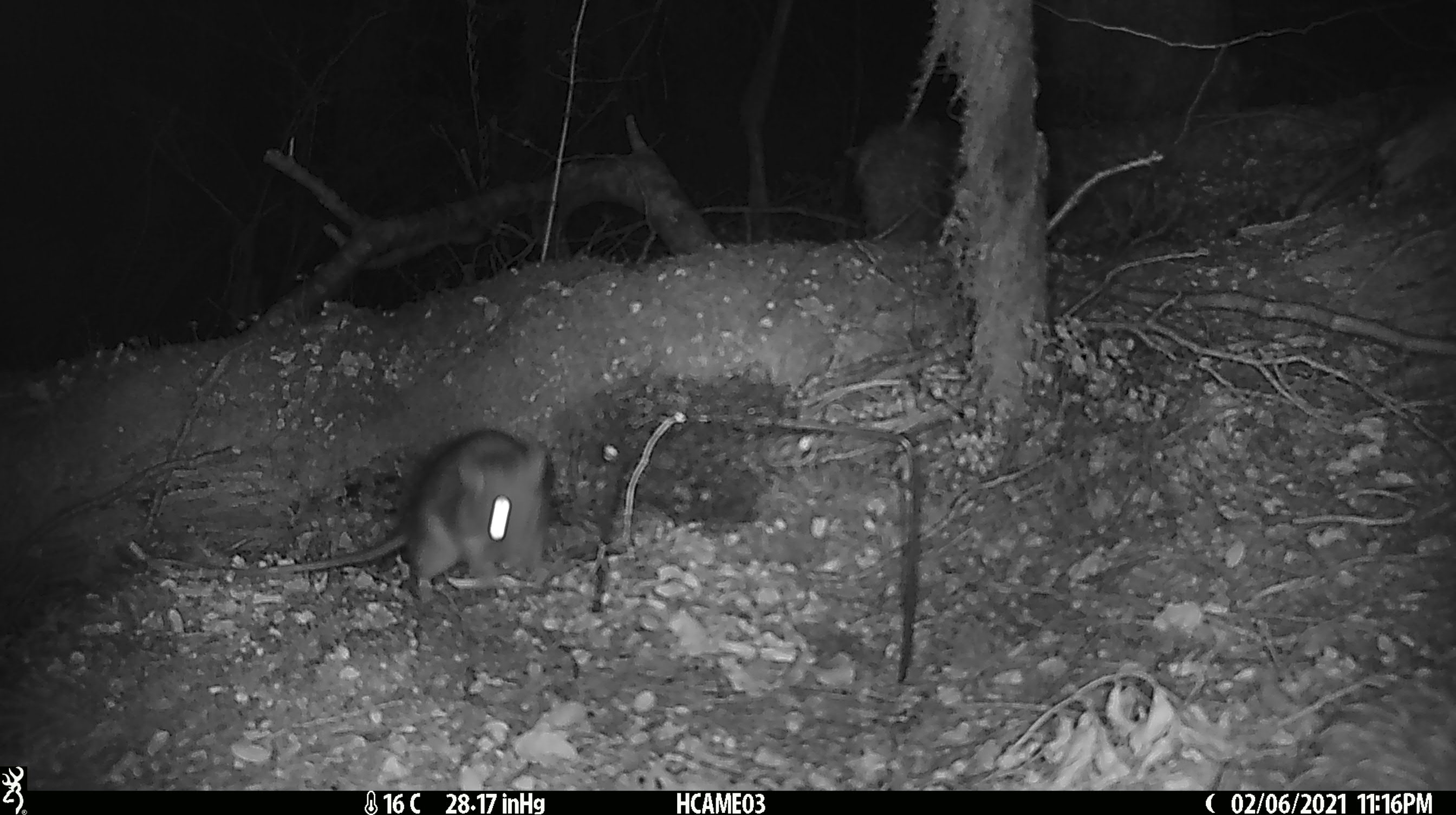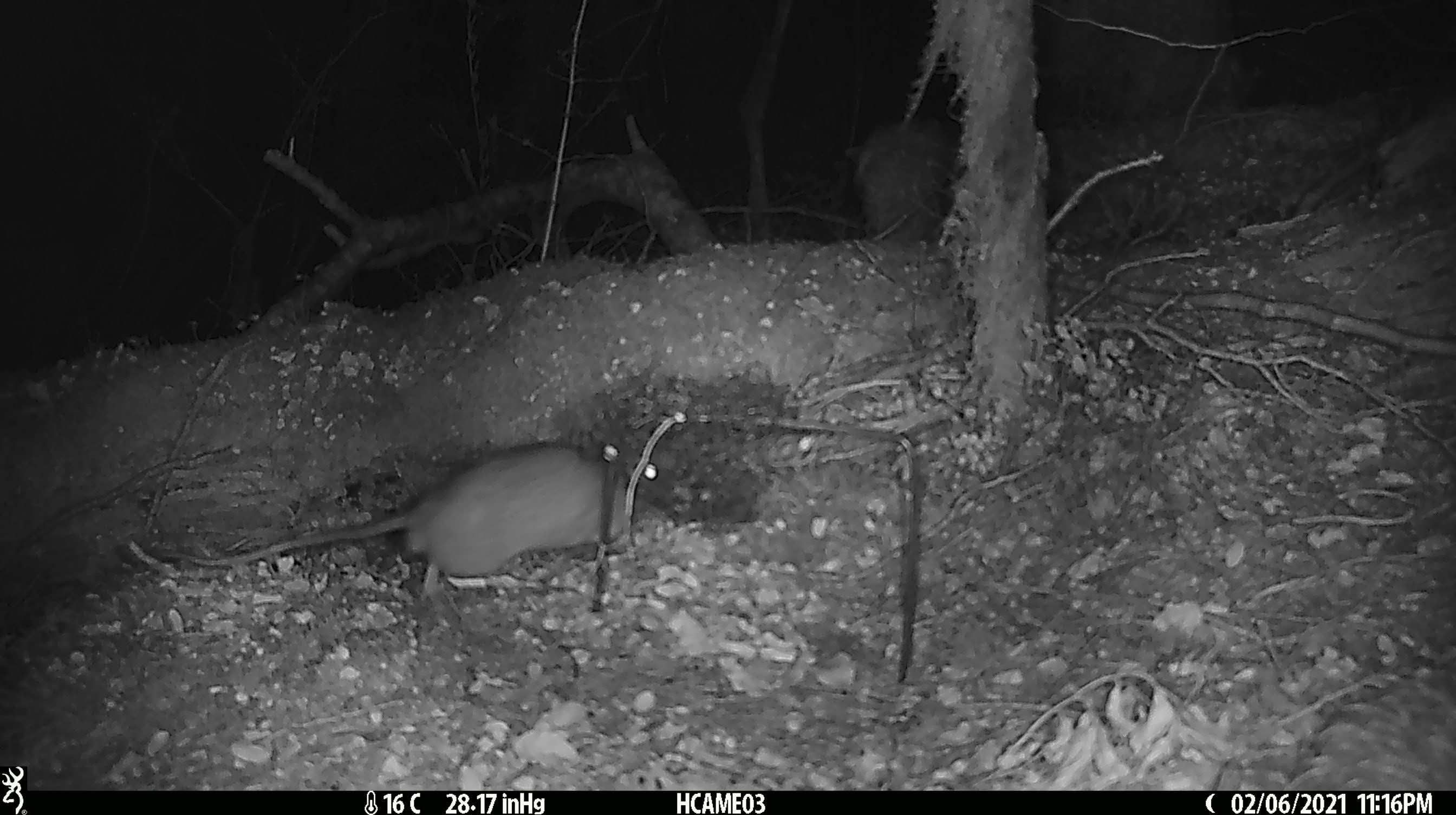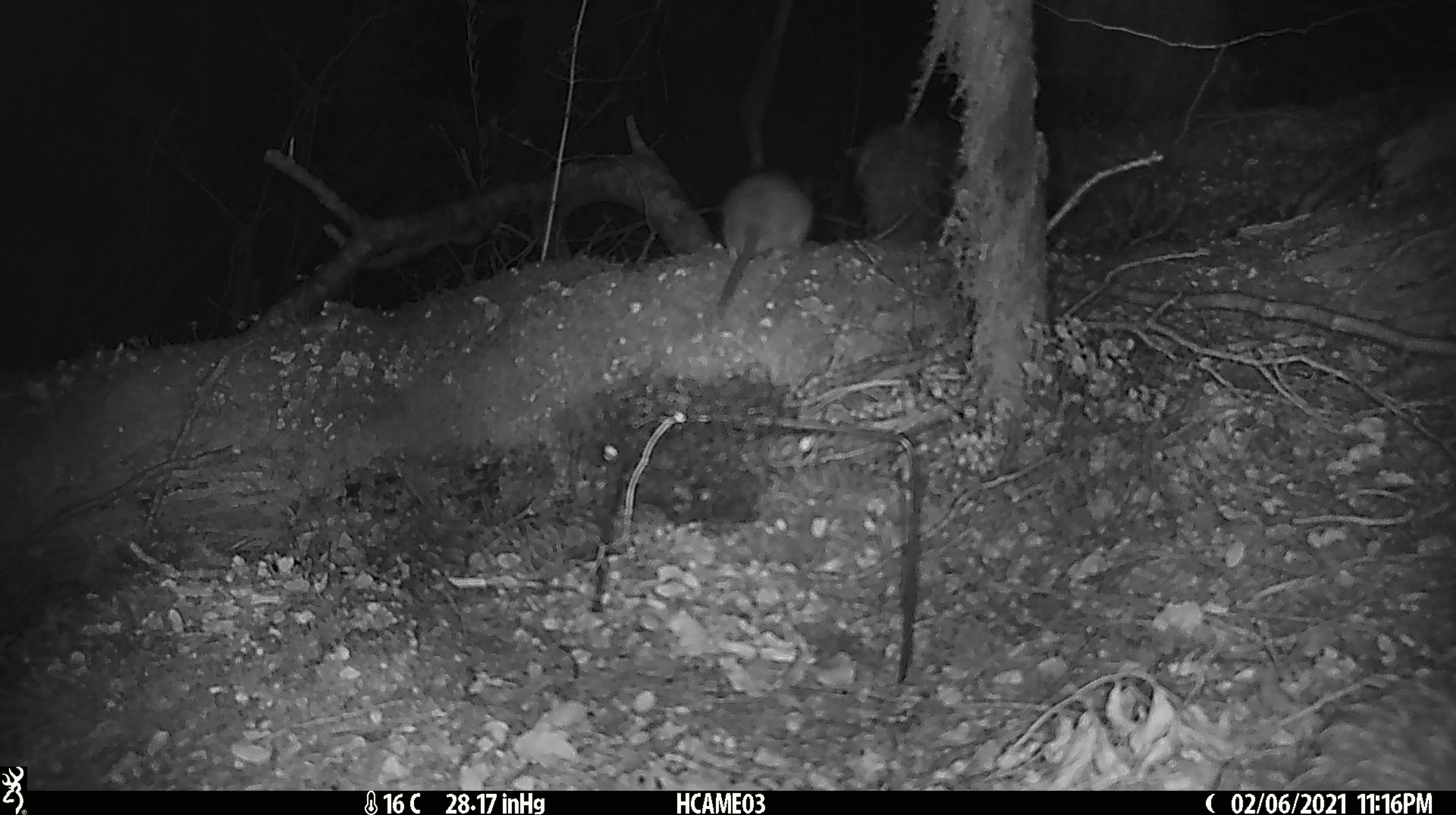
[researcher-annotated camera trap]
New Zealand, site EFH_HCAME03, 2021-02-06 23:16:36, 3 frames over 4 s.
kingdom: Animalia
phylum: Chordata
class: Mammalia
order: Rodentia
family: Muridae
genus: Rattus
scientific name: Rattus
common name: rat